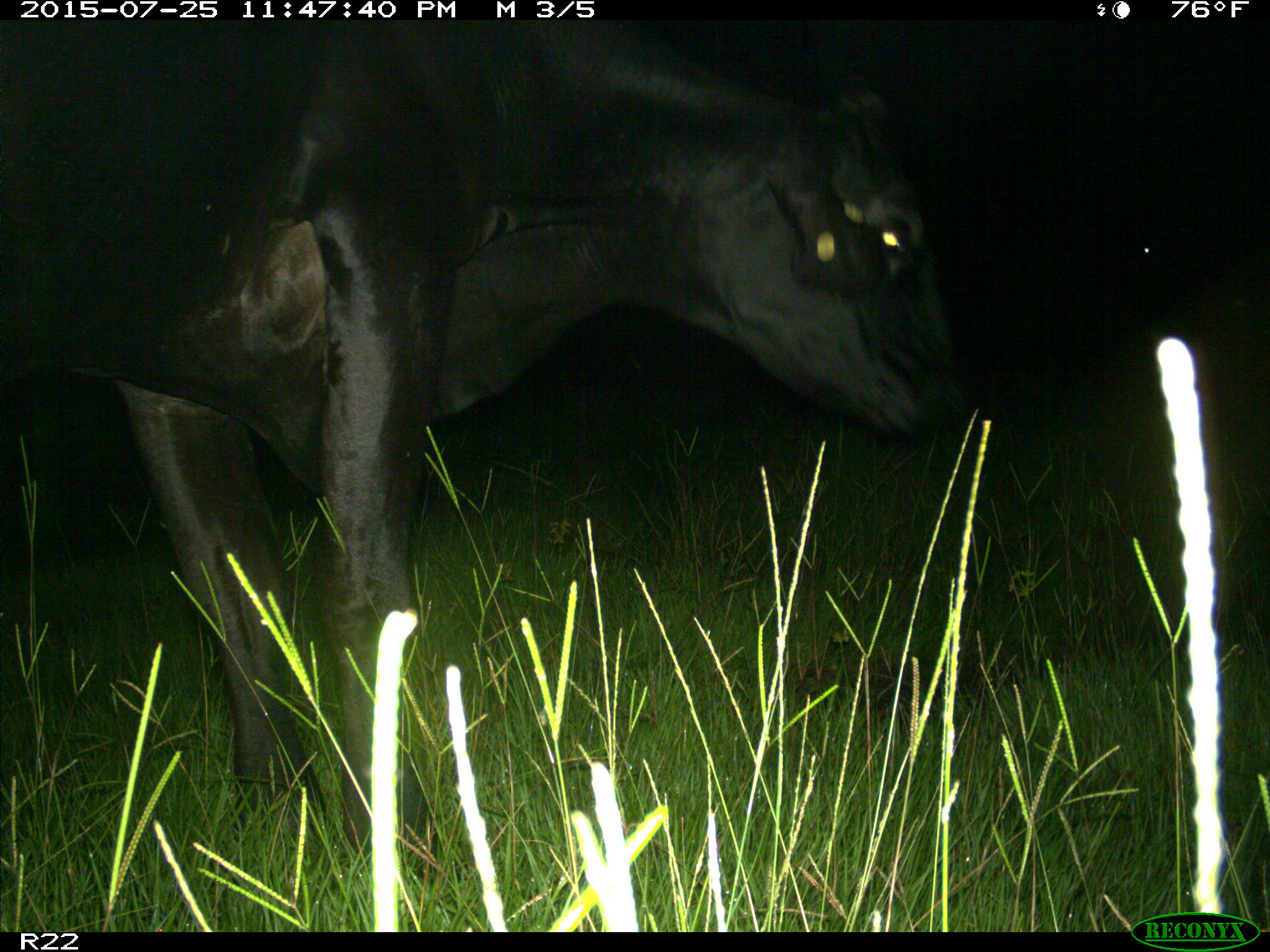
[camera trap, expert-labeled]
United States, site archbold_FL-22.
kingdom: Animalia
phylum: Chordata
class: Mammalia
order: Artiodactyla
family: Bovidae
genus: Bos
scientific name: Bos taurus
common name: domestic cow